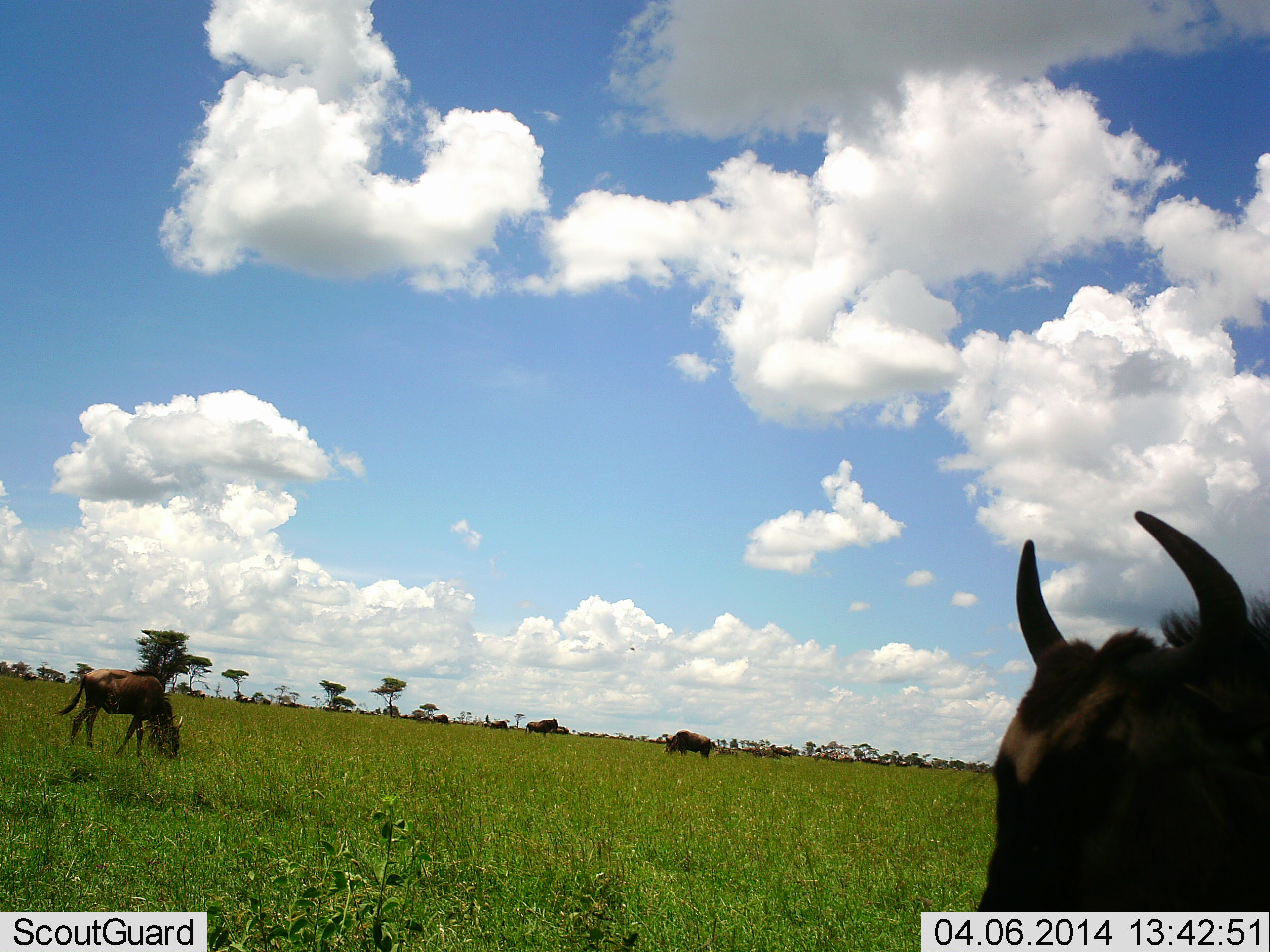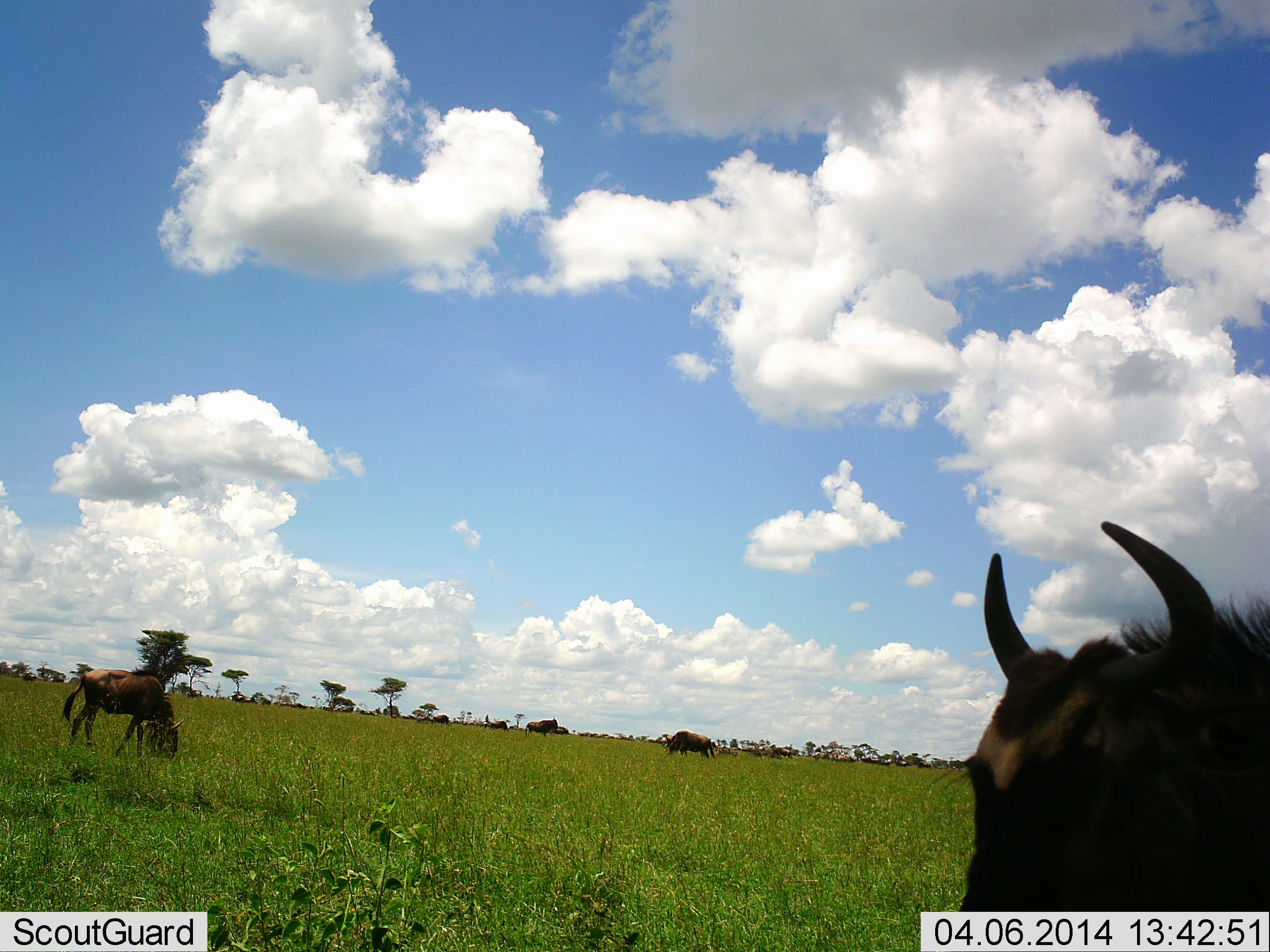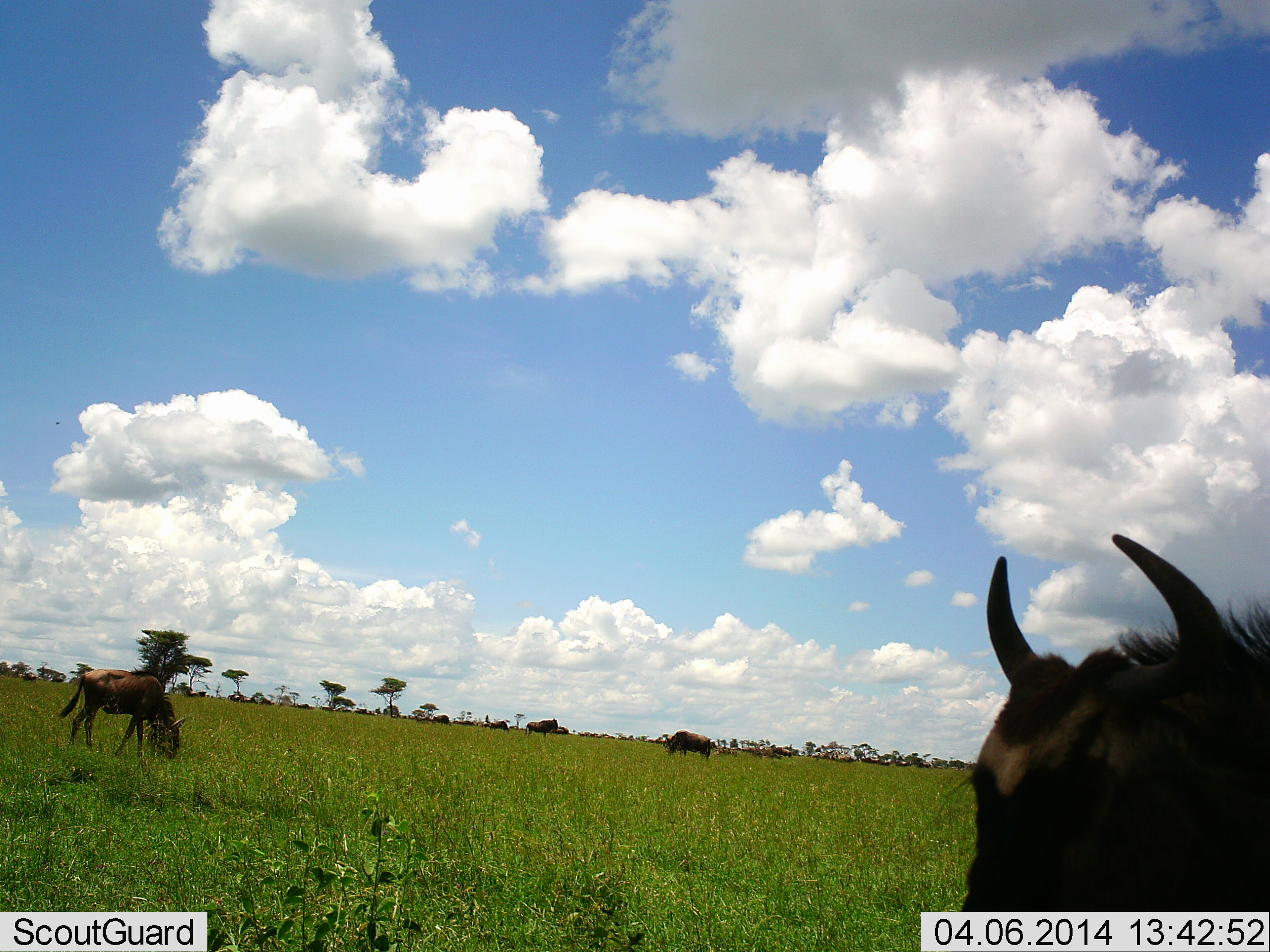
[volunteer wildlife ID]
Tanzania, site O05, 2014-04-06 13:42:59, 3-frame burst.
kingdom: Animalia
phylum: Chordata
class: Mammalia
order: Artiodactyla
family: Bovidae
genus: Connochaetes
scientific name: Connochaetes taurinus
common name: blue wildebeest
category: wildebeest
Wildebeest (blue wildebeest) (Connochaetes taurinus), count 4. Behavior (volunteer vote fractions): standing 55%, resting 6%, moving 30%, interacting 4%. Young present (vote fraction): 6%. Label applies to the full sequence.